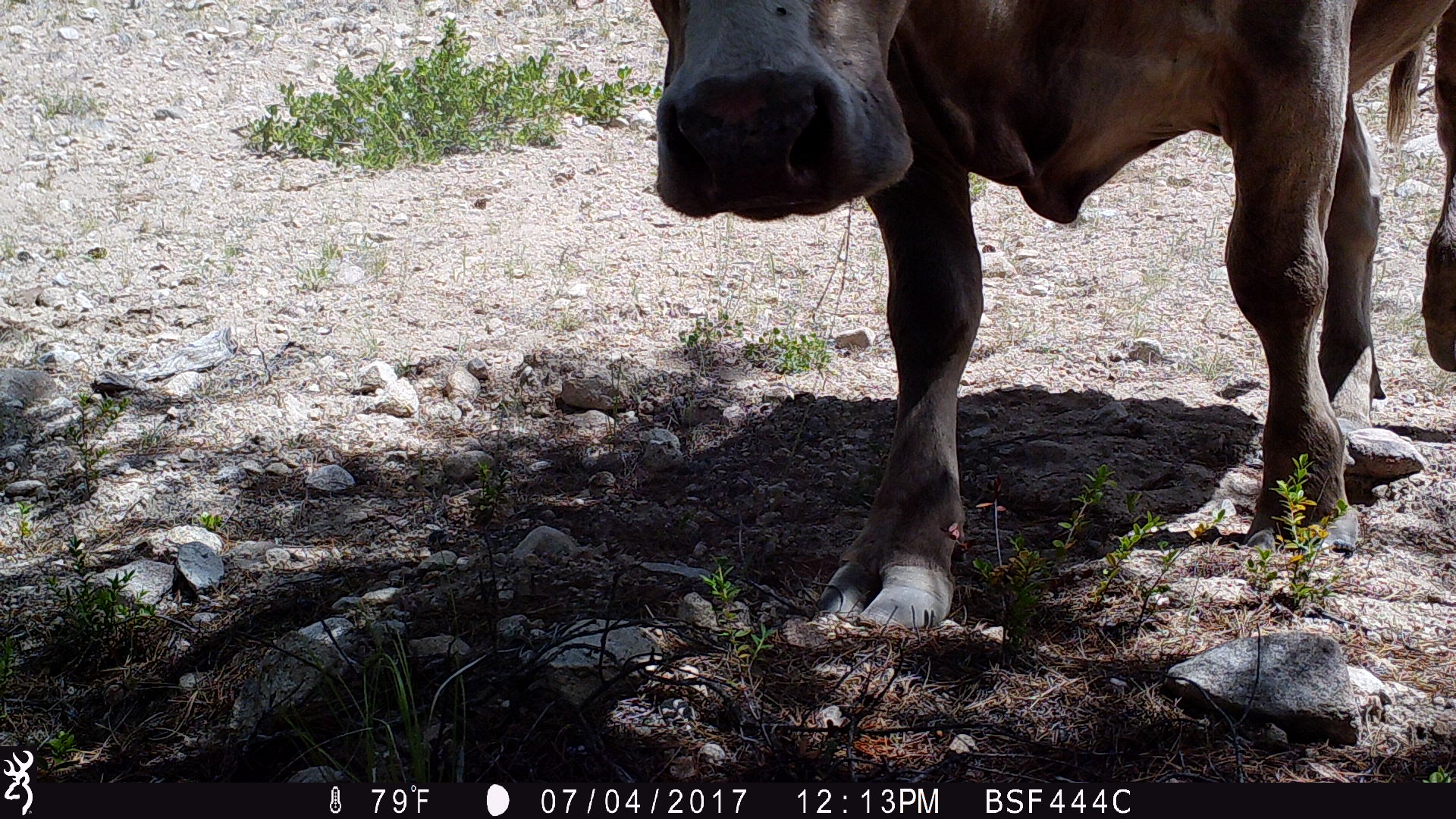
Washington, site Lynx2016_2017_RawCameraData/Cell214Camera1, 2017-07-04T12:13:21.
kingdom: Animalia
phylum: Chordata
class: Mammalia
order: Artiodactyla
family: Bovidae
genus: Bos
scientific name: Bos taurus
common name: domestic cattle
Domestic cattle (Bos taurus). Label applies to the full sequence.